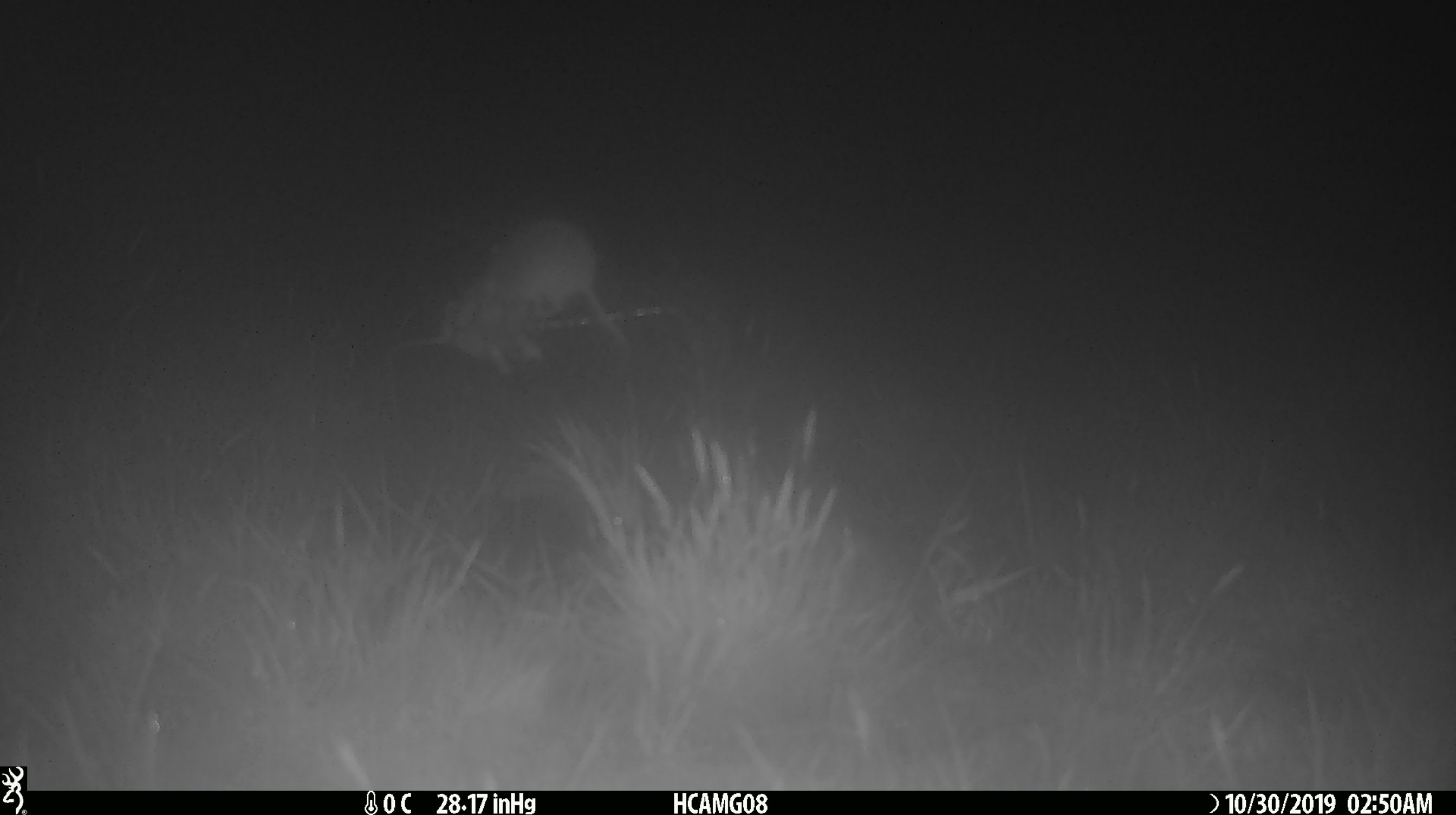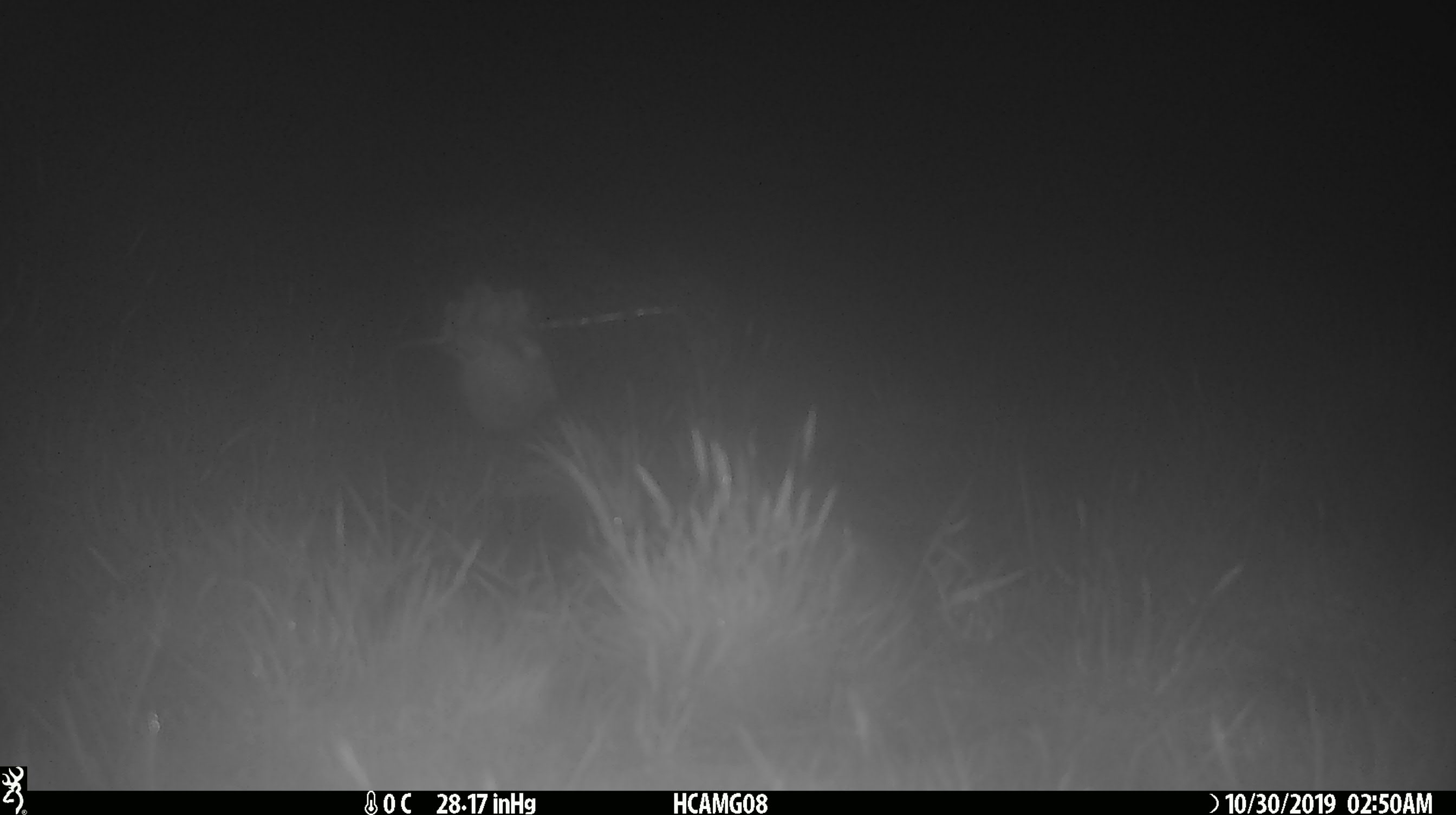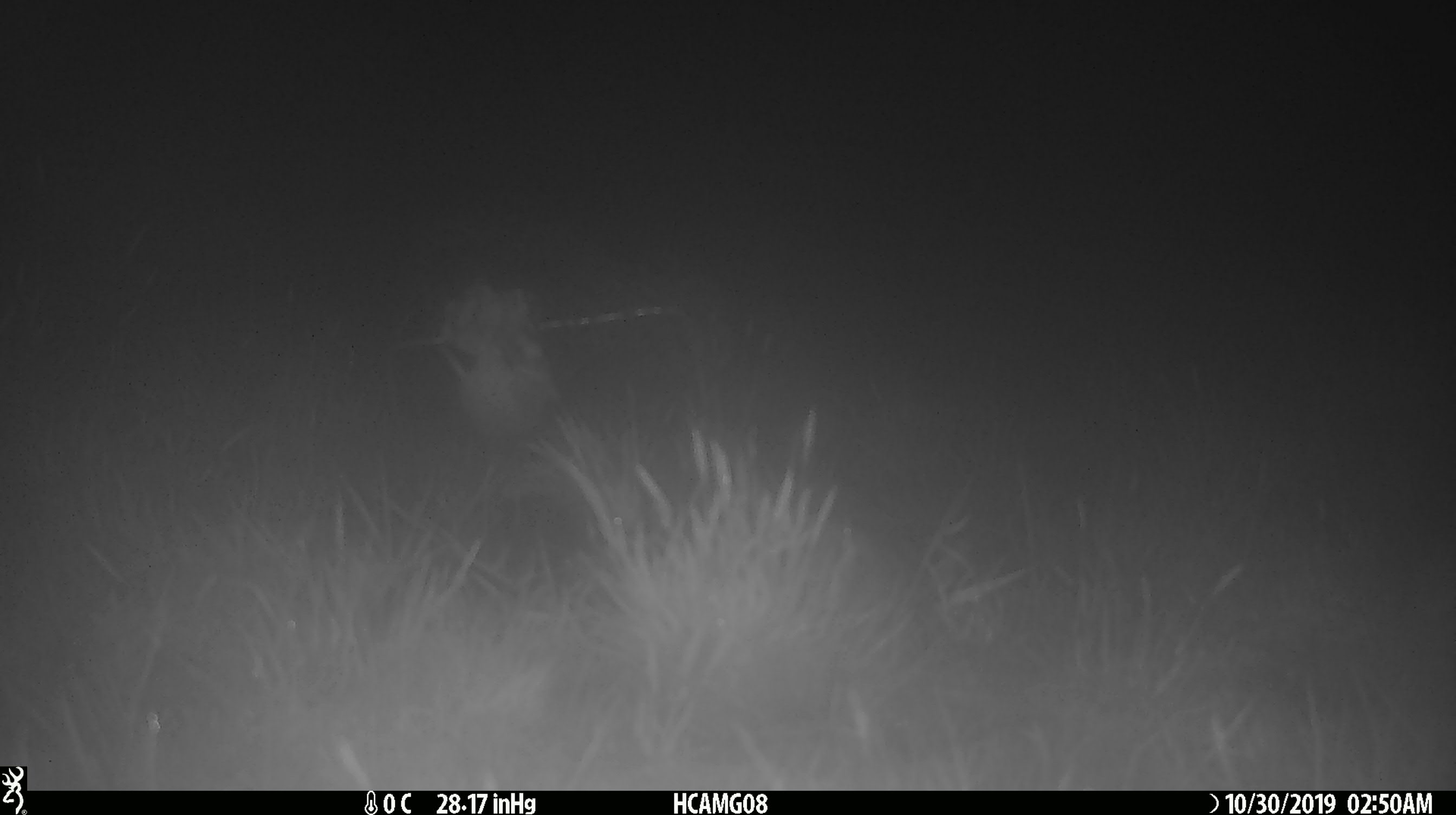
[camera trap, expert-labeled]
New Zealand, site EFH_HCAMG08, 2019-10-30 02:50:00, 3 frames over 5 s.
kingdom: Animalia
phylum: Chordata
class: Mammalia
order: Rodentia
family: Muridae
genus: Mus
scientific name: Mus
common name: mouse